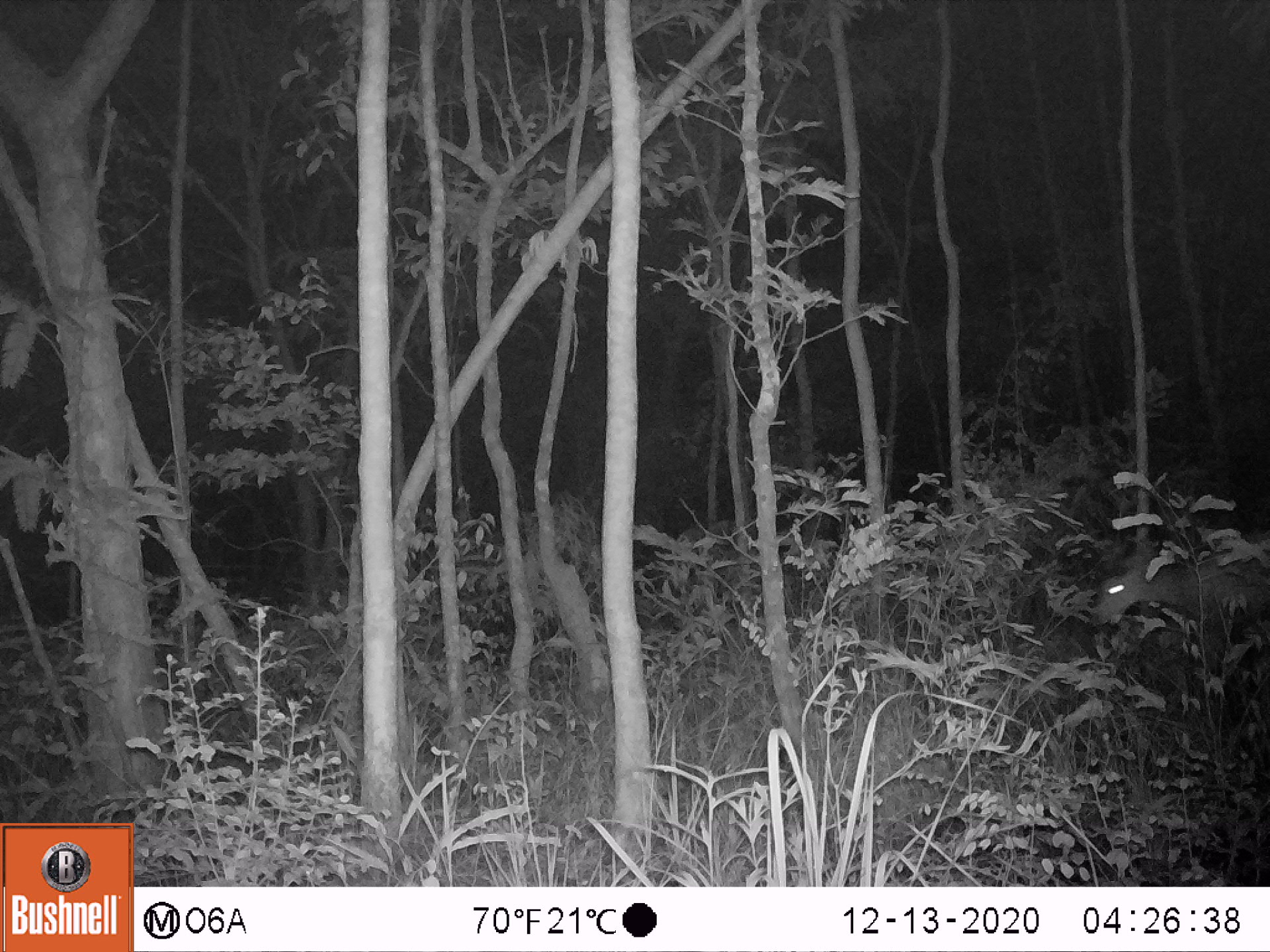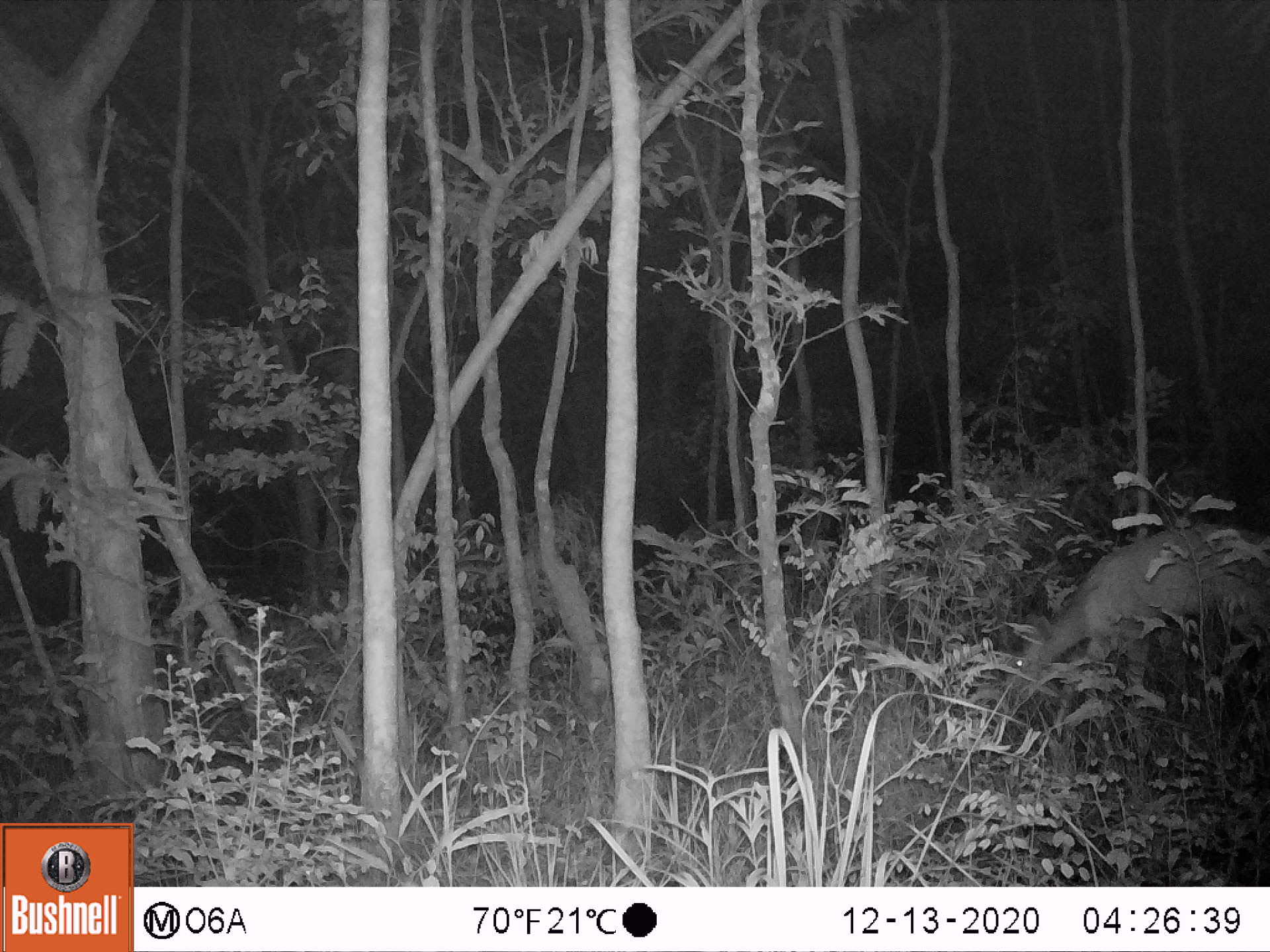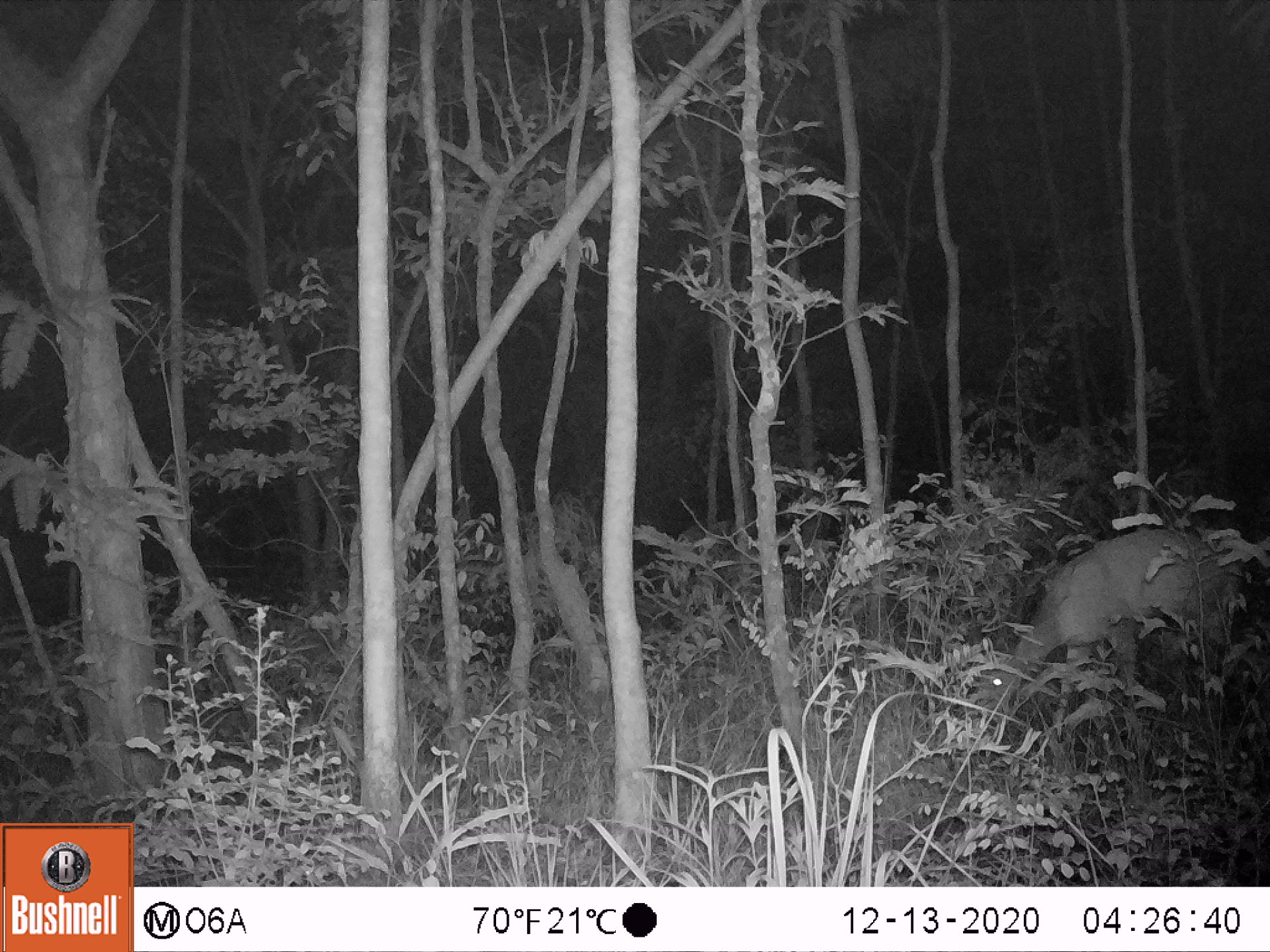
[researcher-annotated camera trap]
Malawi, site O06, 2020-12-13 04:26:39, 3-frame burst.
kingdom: Animalia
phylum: Chordata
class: Mammalia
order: Artiodactyla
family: Bovidae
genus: Tragelaphus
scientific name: Tragelaphus sylvaticus sylvaticus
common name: cape bushbuck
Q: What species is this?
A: Cape bushbuck (Tragelaphus sylvaticus sylvaticus).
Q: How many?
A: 1.